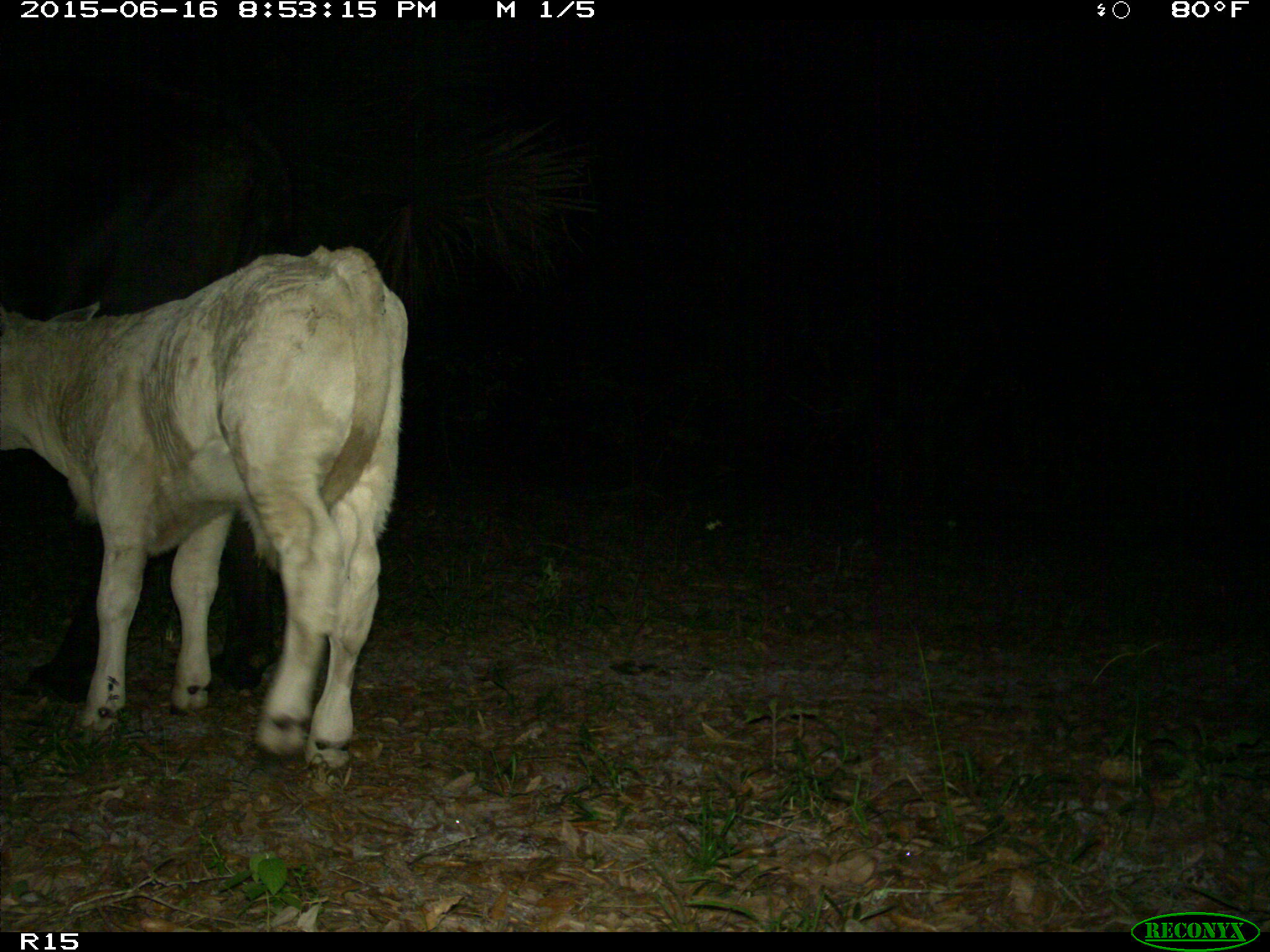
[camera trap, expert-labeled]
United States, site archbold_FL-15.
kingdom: Animalia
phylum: Chordata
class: Mammalia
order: Artiodactyla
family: Bovidae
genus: Bos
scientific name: Bos taurus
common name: domestic cow